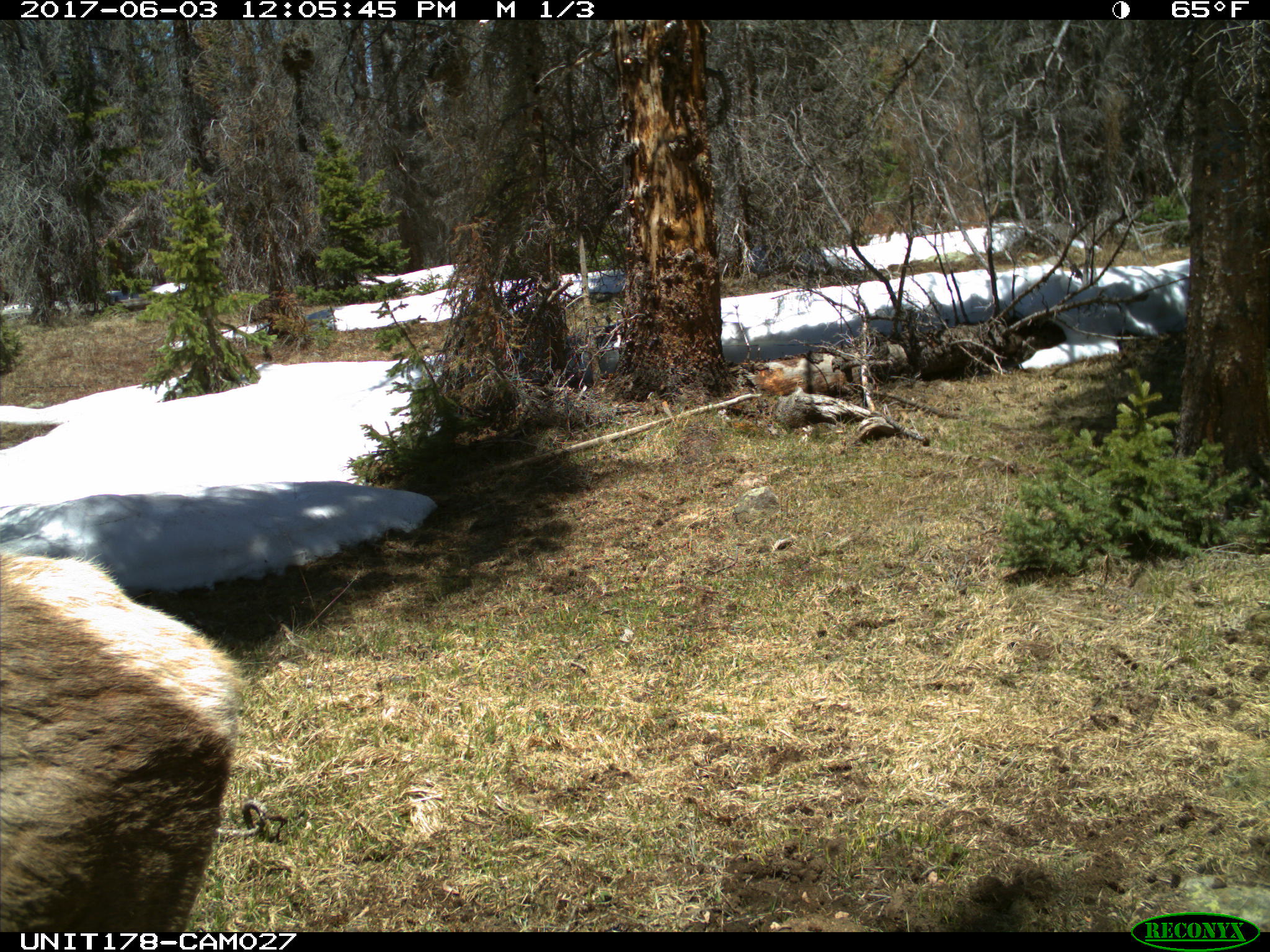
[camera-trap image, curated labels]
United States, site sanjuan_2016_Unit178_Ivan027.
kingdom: Animalia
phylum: Chordata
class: Mammalia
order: Artiodactyla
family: Cervidae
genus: Cervus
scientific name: Cervus elaphus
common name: red deer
Cervus elaphus (red deer).